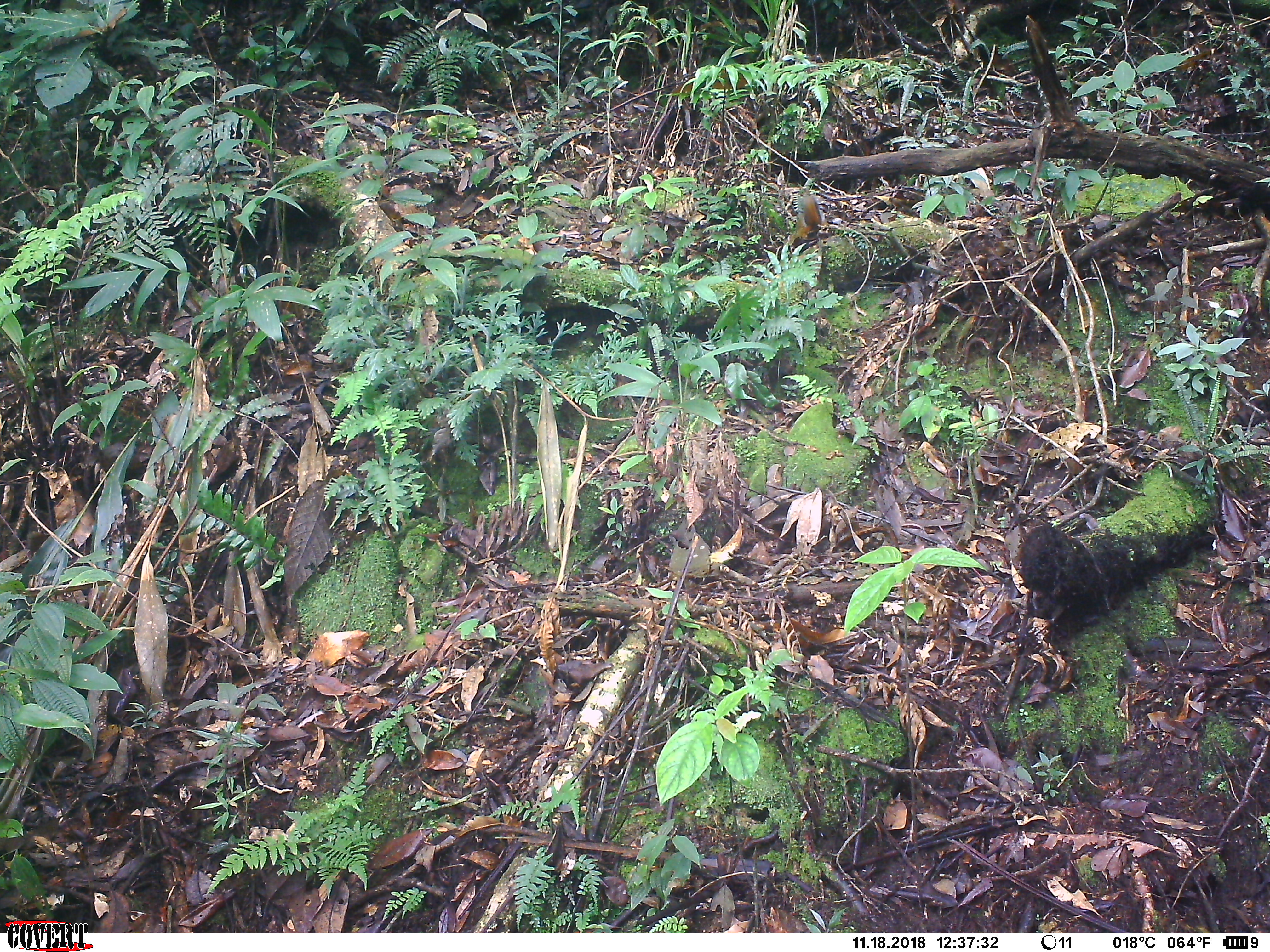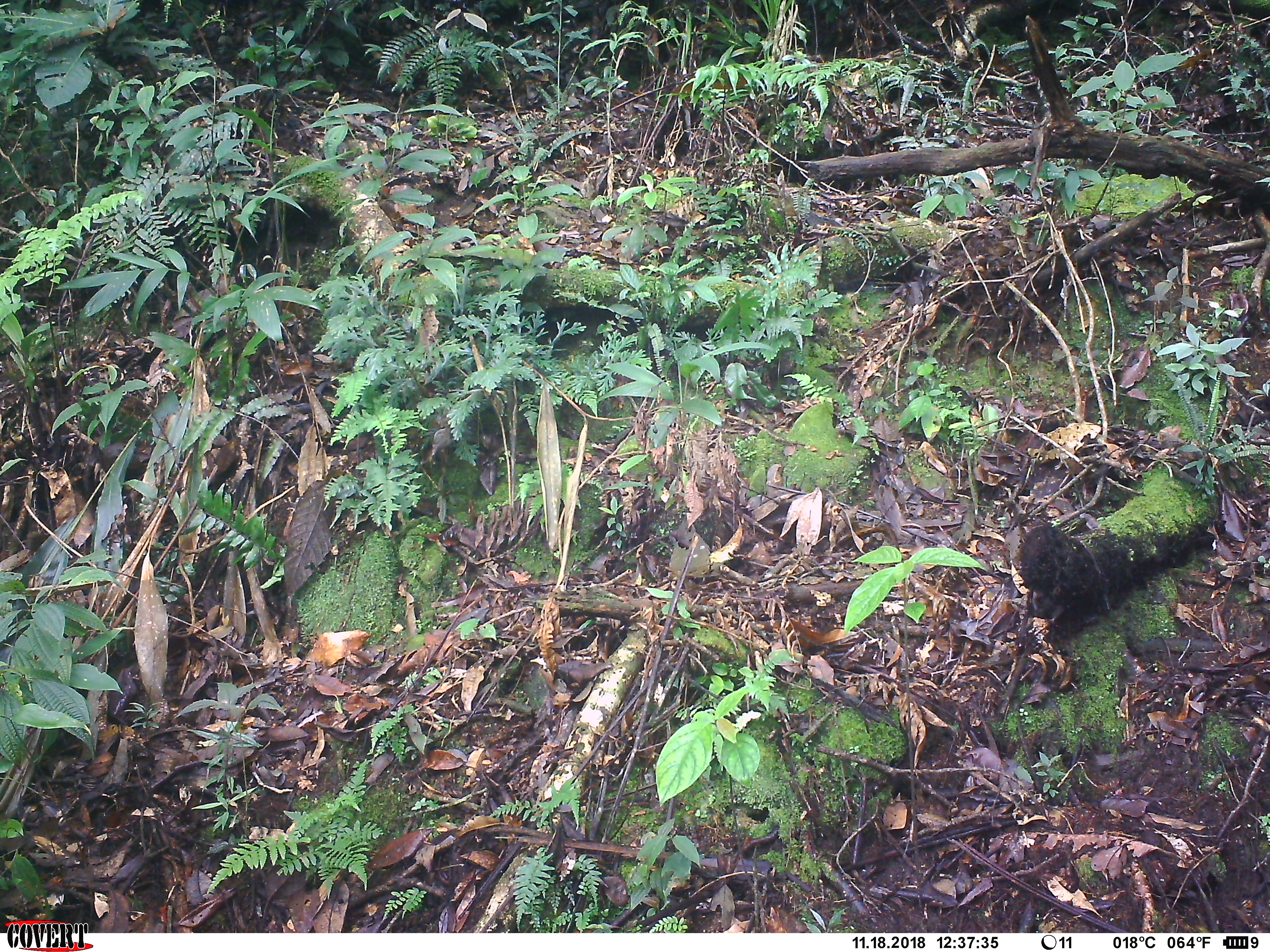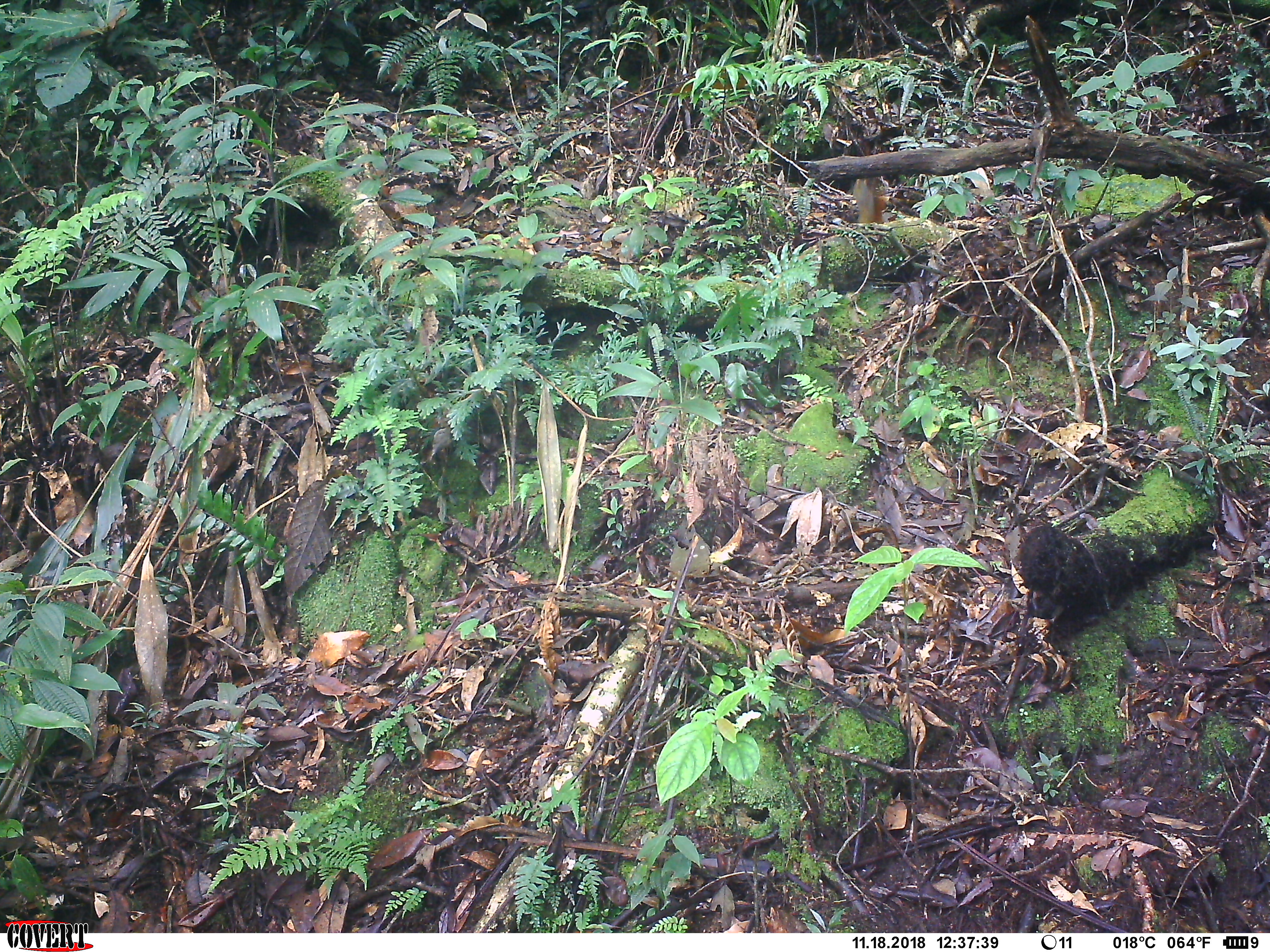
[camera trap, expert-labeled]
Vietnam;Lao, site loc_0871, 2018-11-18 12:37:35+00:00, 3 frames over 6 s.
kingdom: Animalia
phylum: Chordata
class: Mammalia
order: Rodentia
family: Sciuridae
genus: Dremomys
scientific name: Dremomys rufigenis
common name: red-cheeked squirrel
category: red cheeked squirrel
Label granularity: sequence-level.